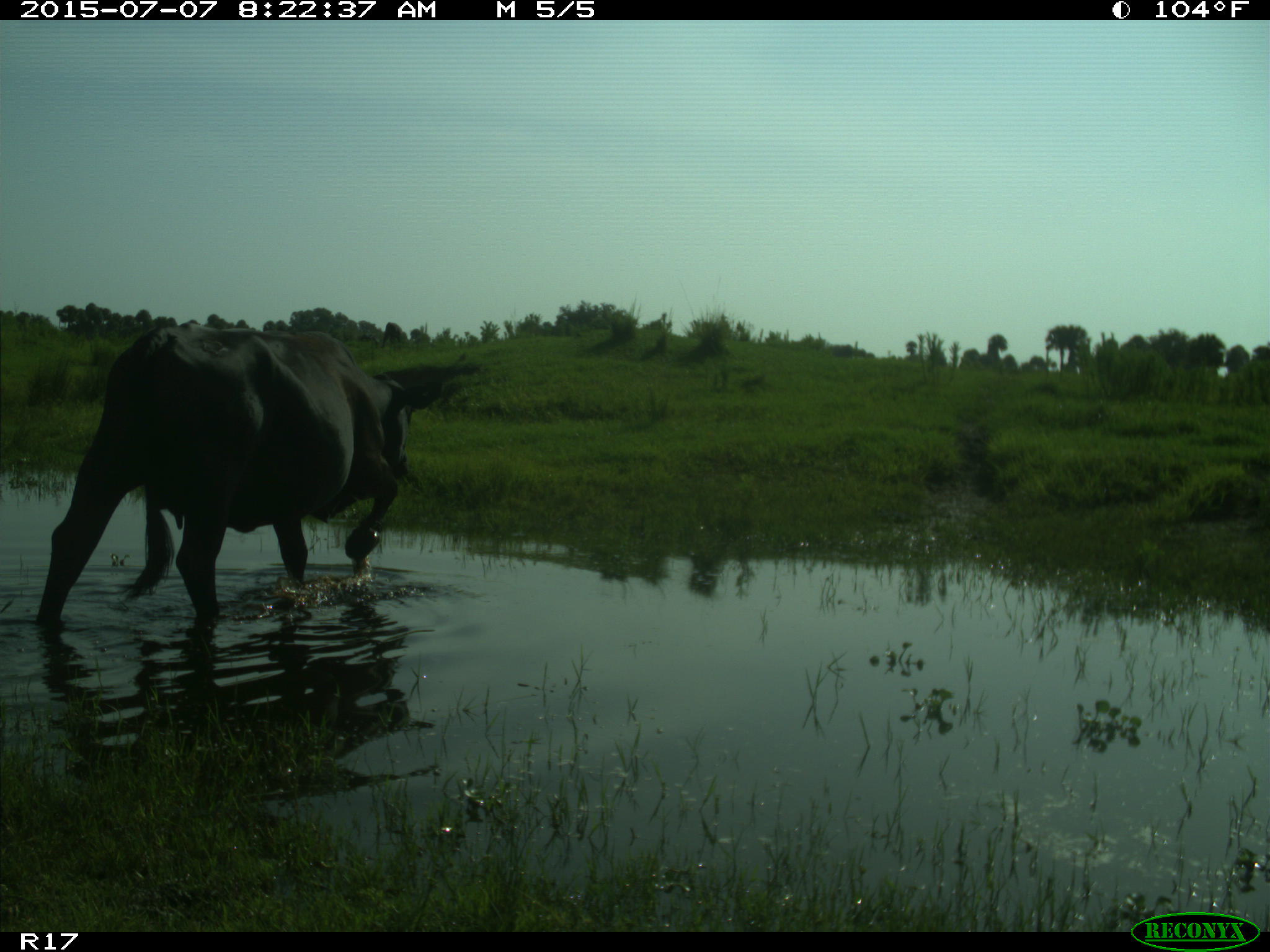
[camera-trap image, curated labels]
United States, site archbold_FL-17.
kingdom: Animalia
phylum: Chordata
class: Mammalia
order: Artiodactyla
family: Bovidae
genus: Bos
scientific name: Bos taurus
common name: domestic cow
Bos taurus (domestic cow).